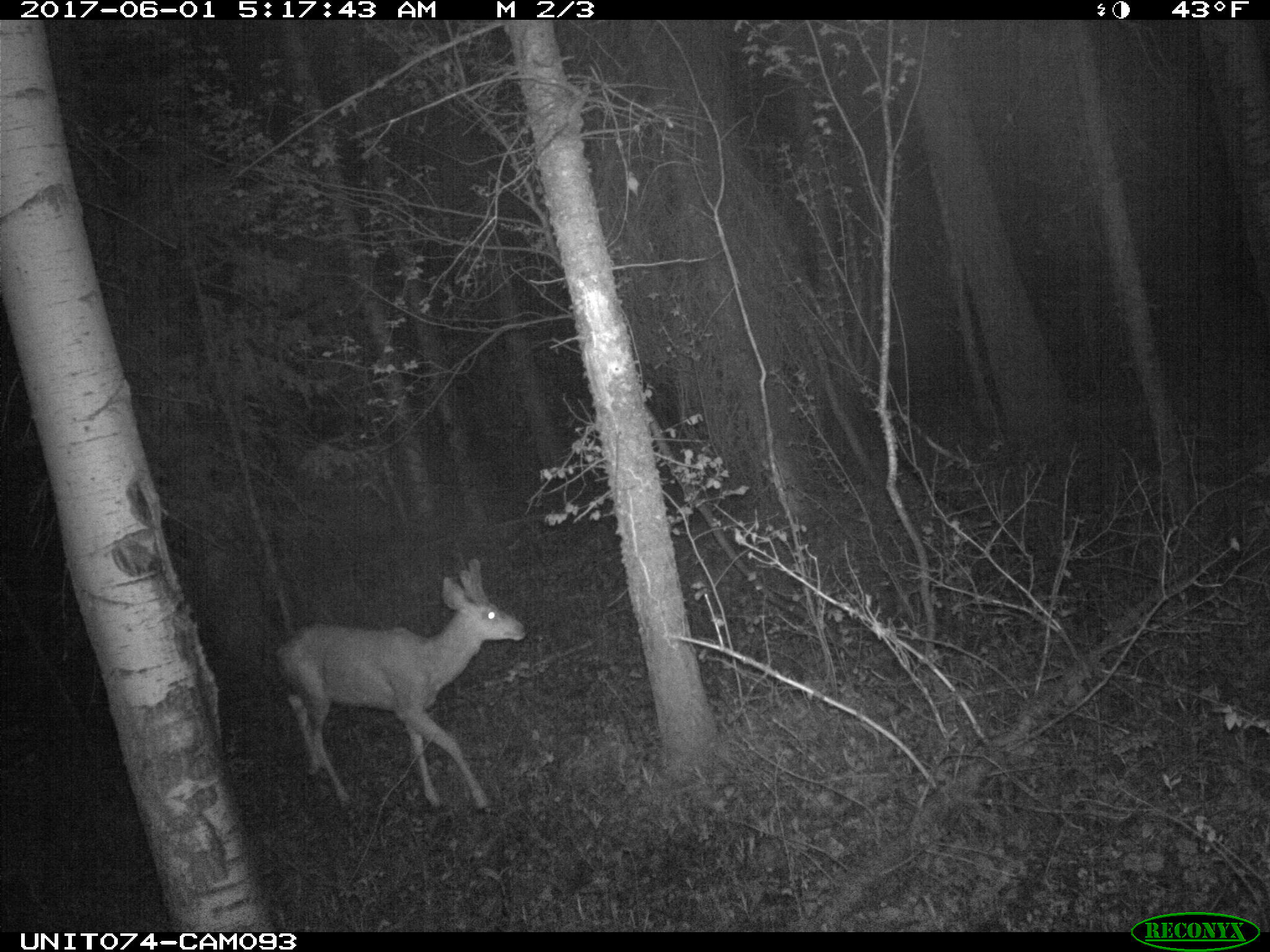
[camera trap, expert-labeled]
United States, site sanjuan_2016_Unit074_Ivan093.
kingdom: Animalia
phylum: Chordata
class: Mammalia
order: Artiodactyla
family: Cervidae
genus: Odocoileus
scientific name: Odocoileus hemionus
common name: mule deer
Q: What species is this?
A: Odocoileus hemionus (mule deer).